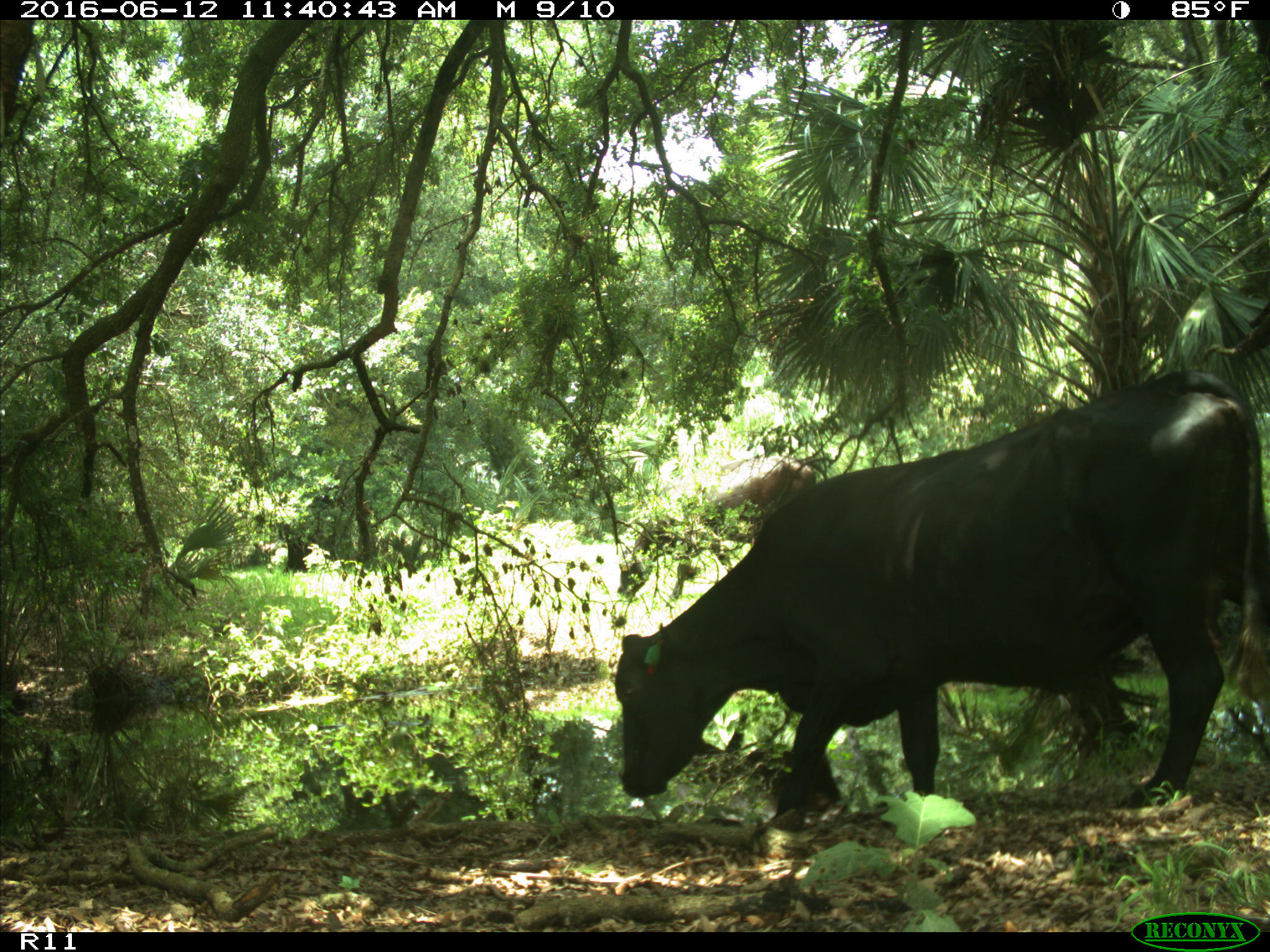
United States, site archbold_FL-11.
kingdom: Animalia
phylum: Chordata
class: Mammalia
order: Artiodactyla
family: Bovidae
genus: Bos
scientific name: Bos taurus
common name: domestic cow